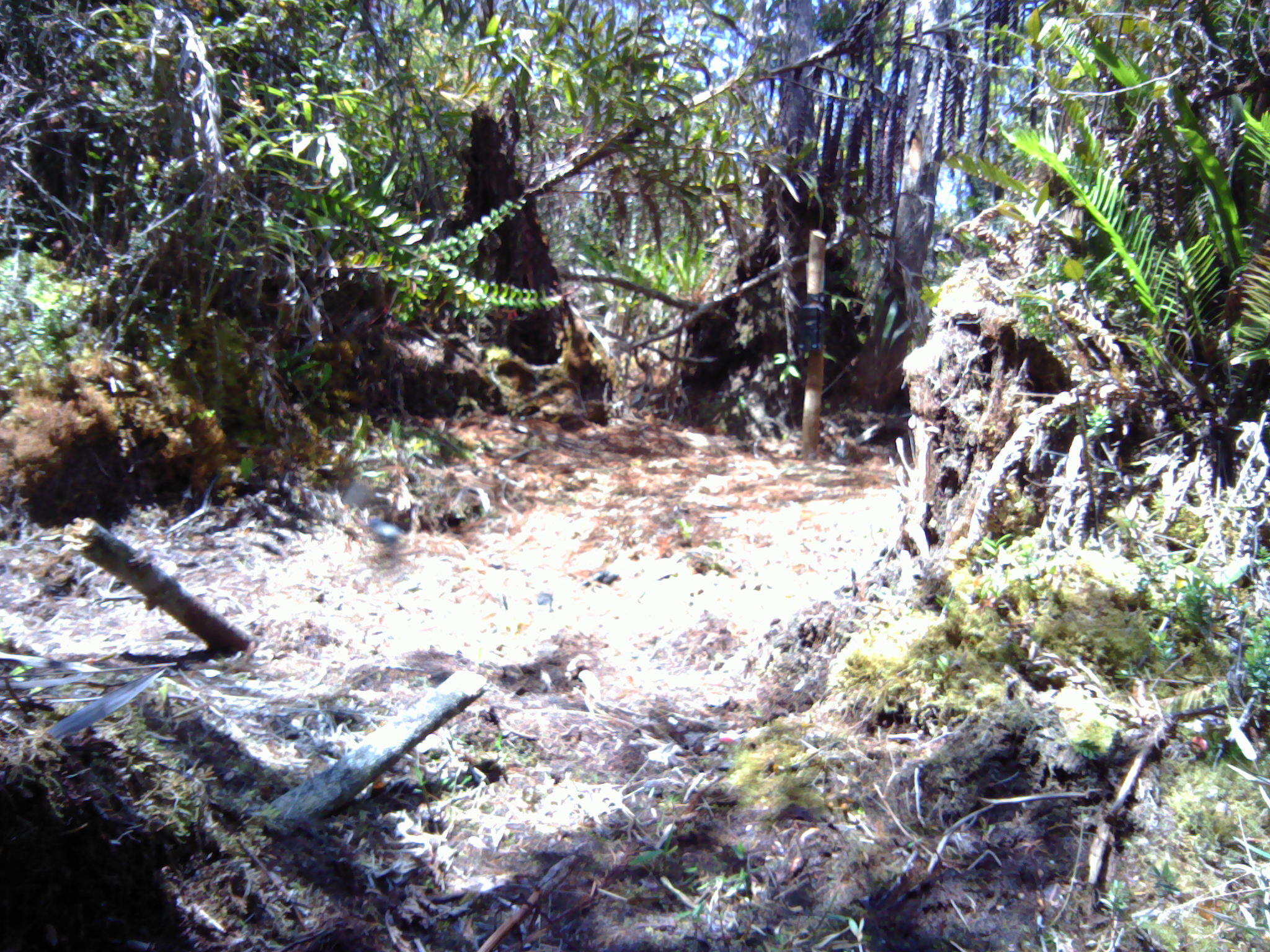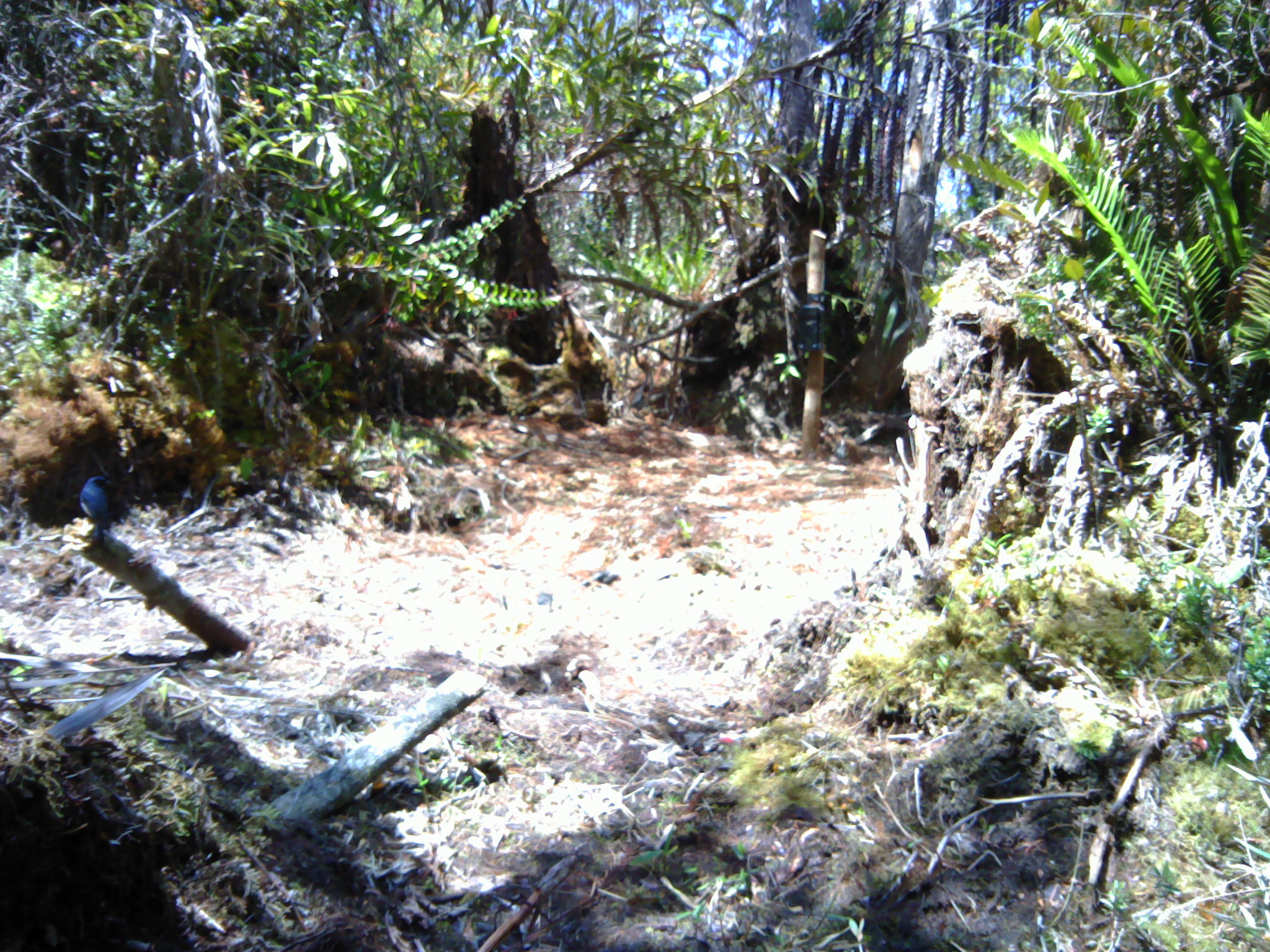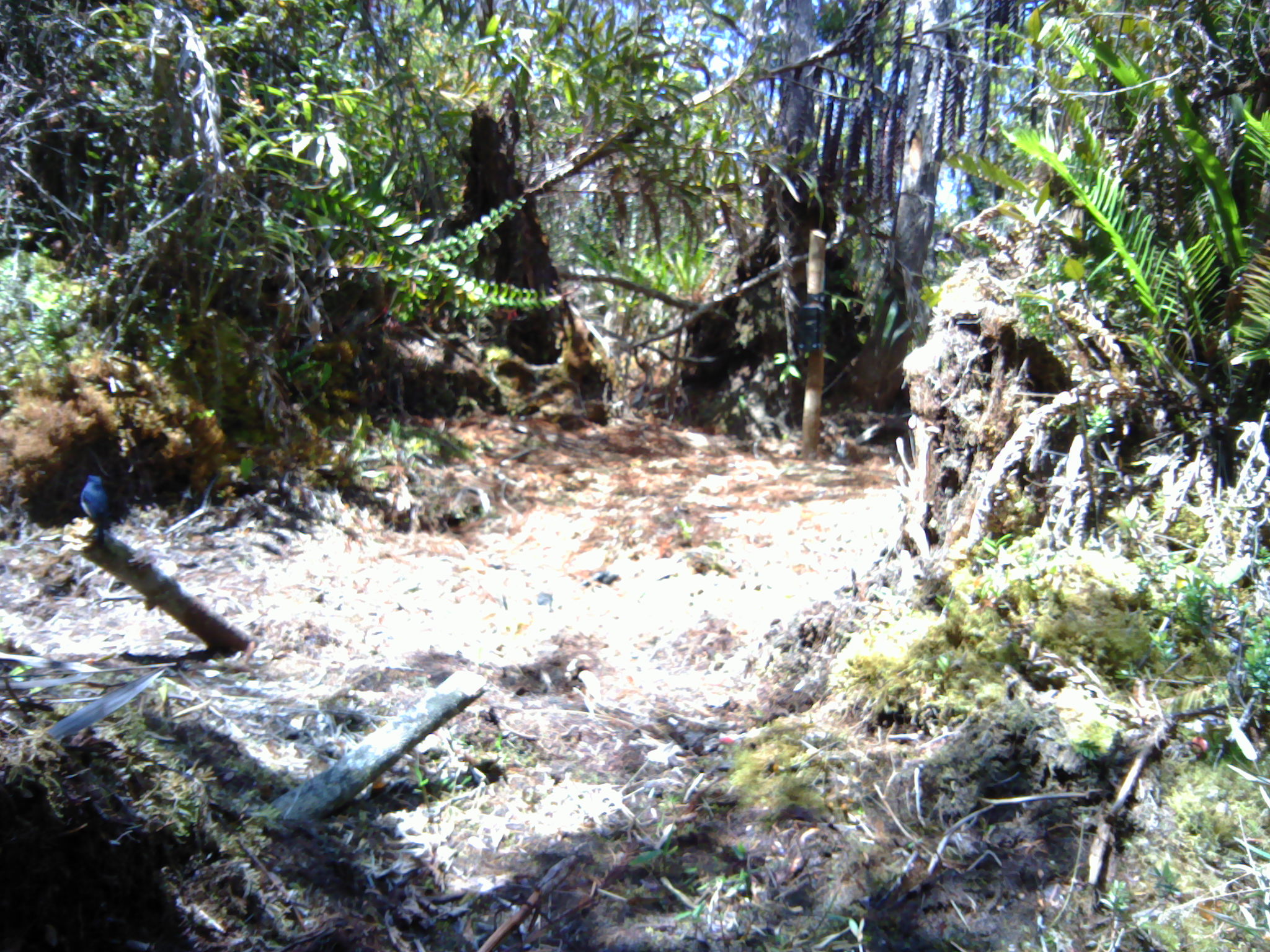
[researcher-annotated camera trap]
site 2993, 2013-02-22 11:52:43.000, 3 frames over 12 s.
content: unidentified animal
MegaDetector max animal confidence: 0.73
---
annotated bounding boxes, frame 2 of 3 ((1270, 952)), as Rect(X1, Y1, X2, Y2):
unknown: Rect(78, 473, 113, 542)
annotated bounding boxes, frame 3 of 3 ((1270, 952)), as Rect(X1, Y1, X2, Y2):
unknown: Rect(78, 475, 110, 549)